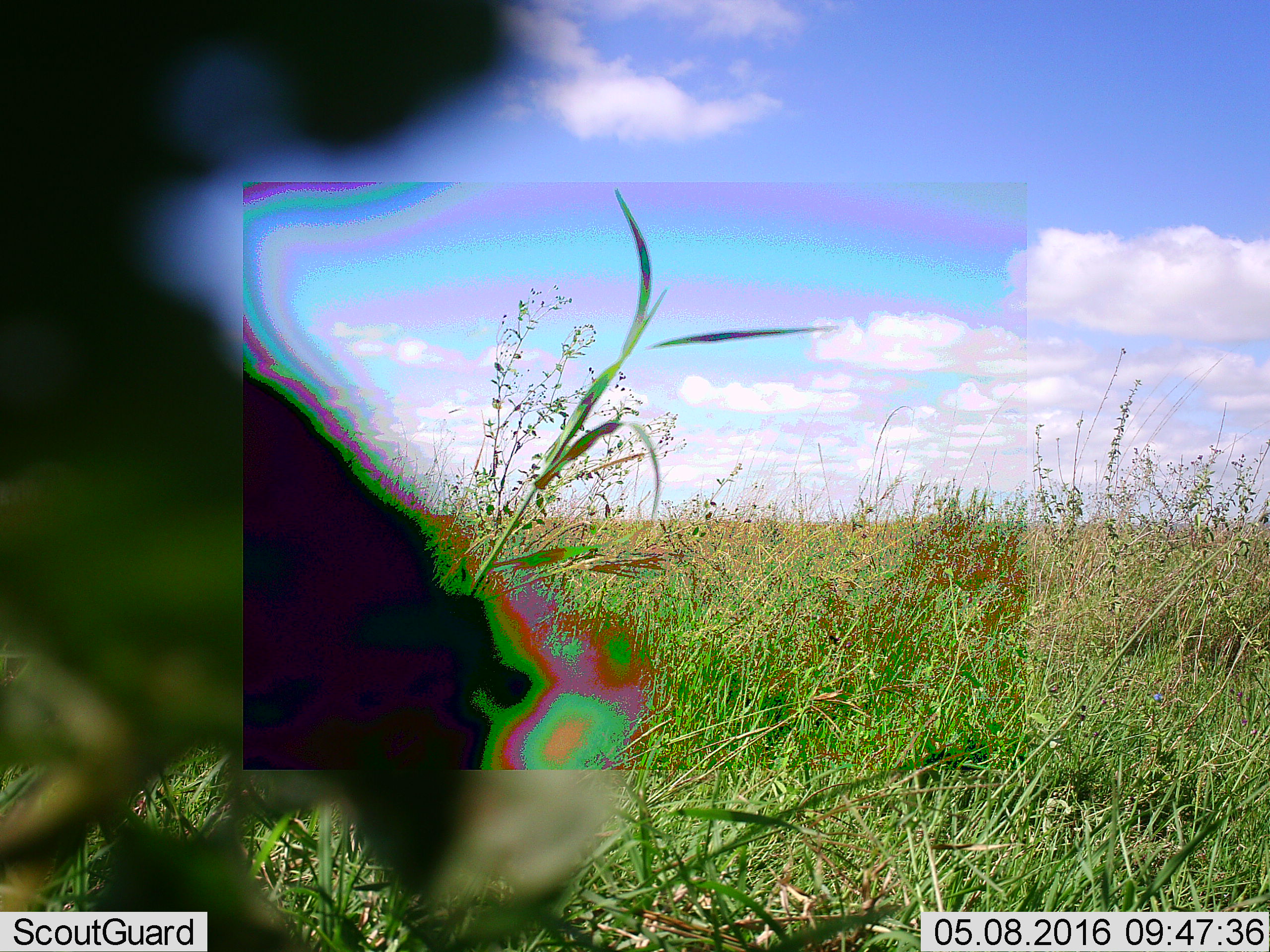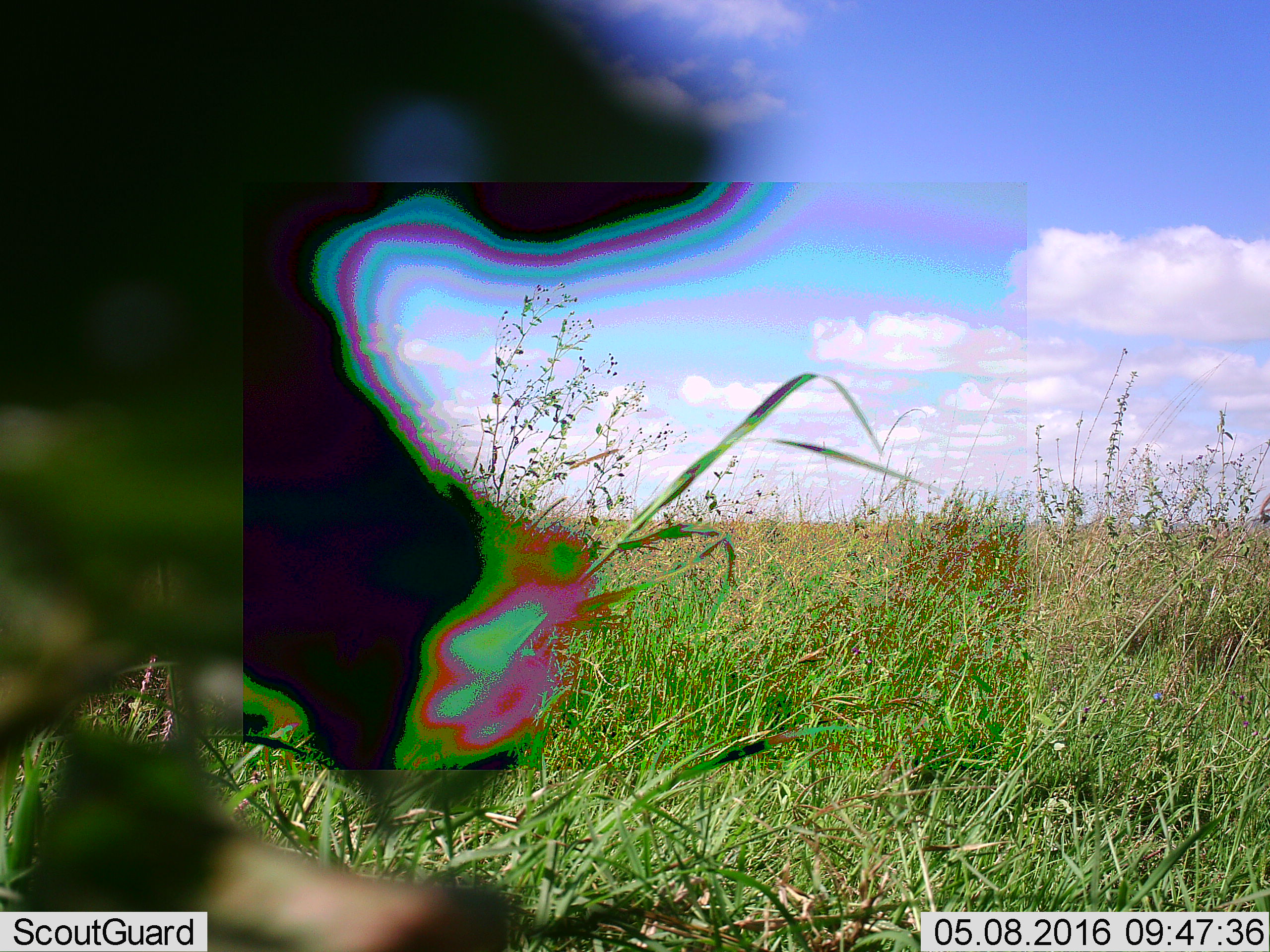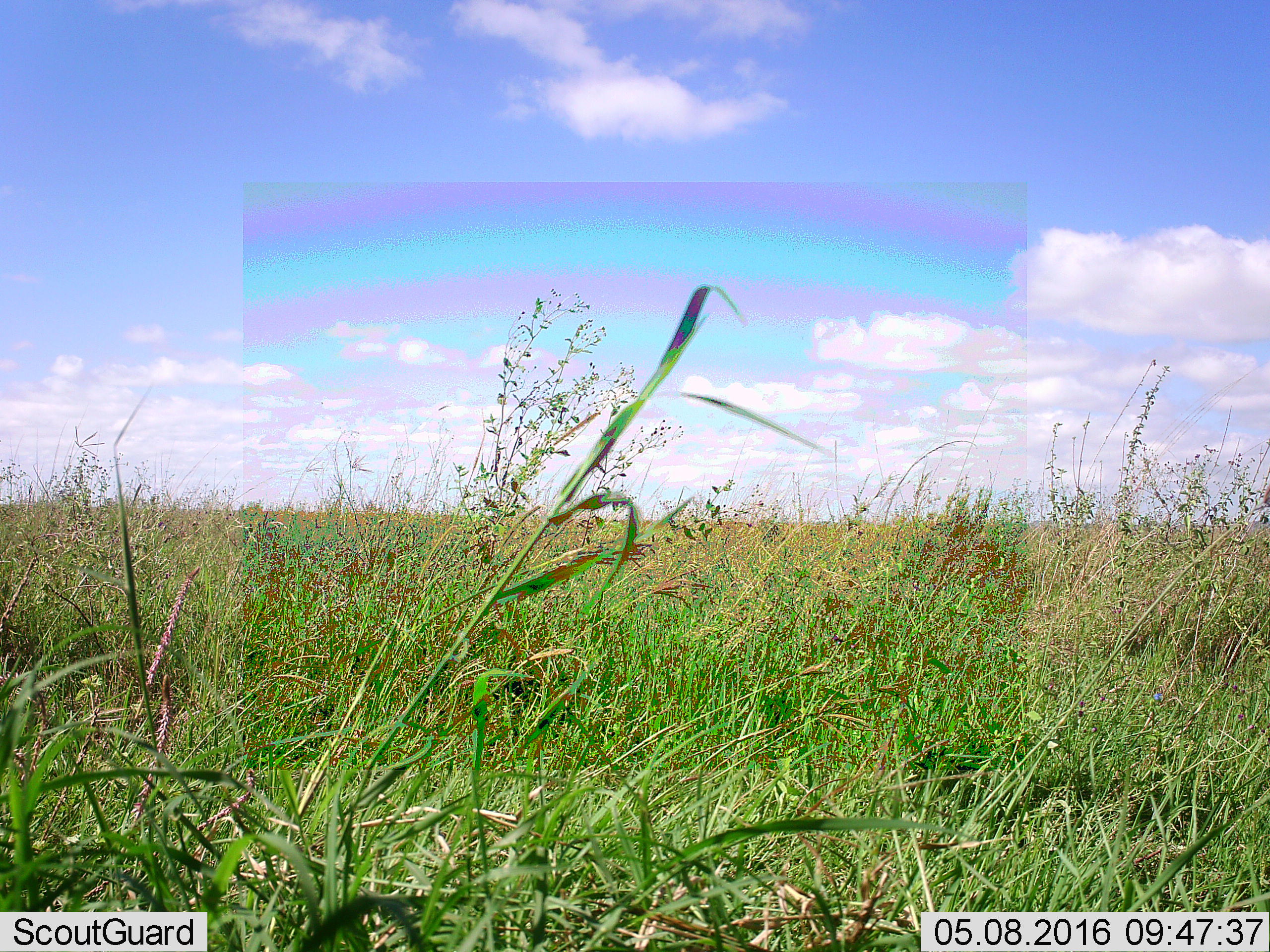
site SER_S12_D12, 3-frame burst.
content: unidentified animal